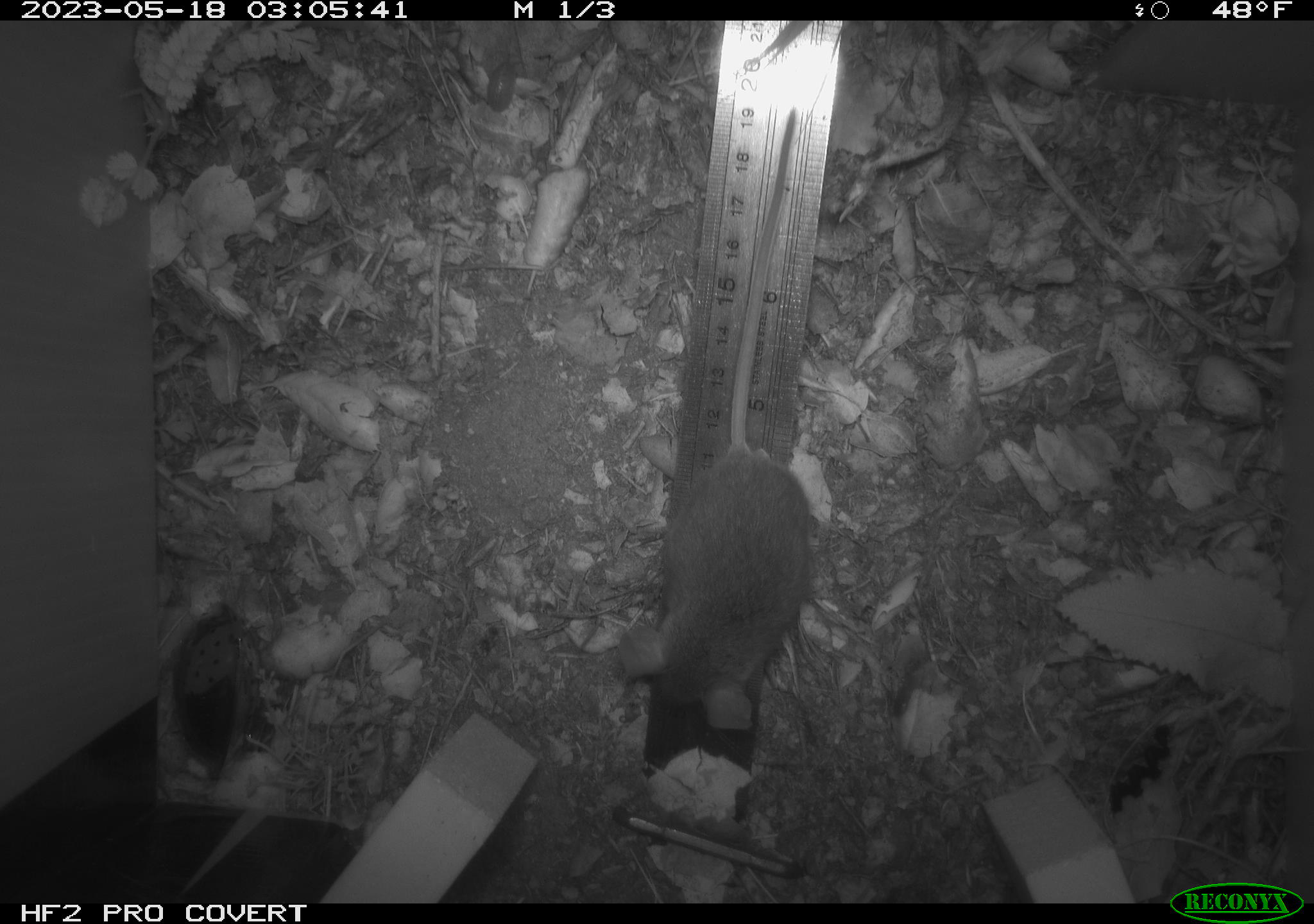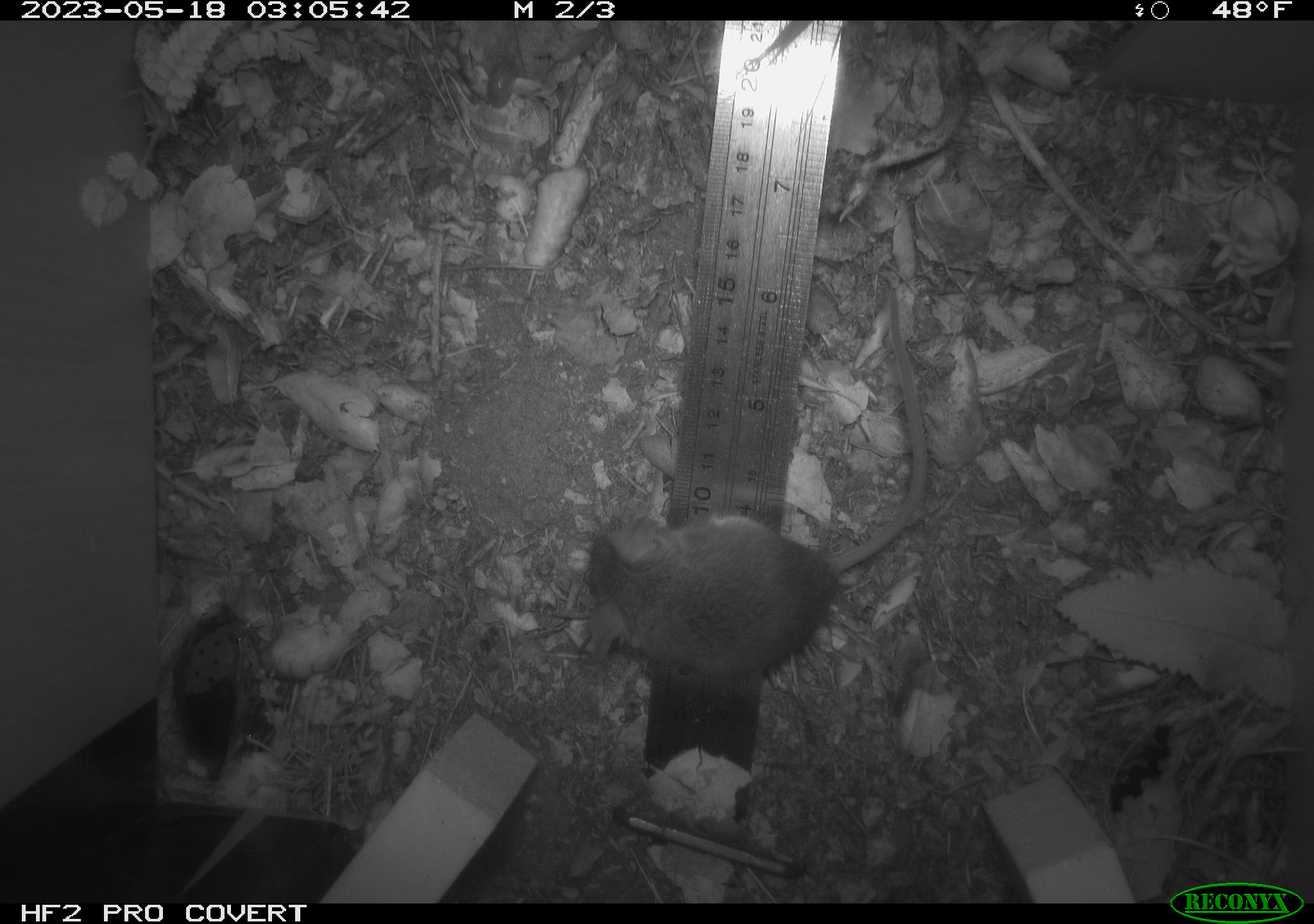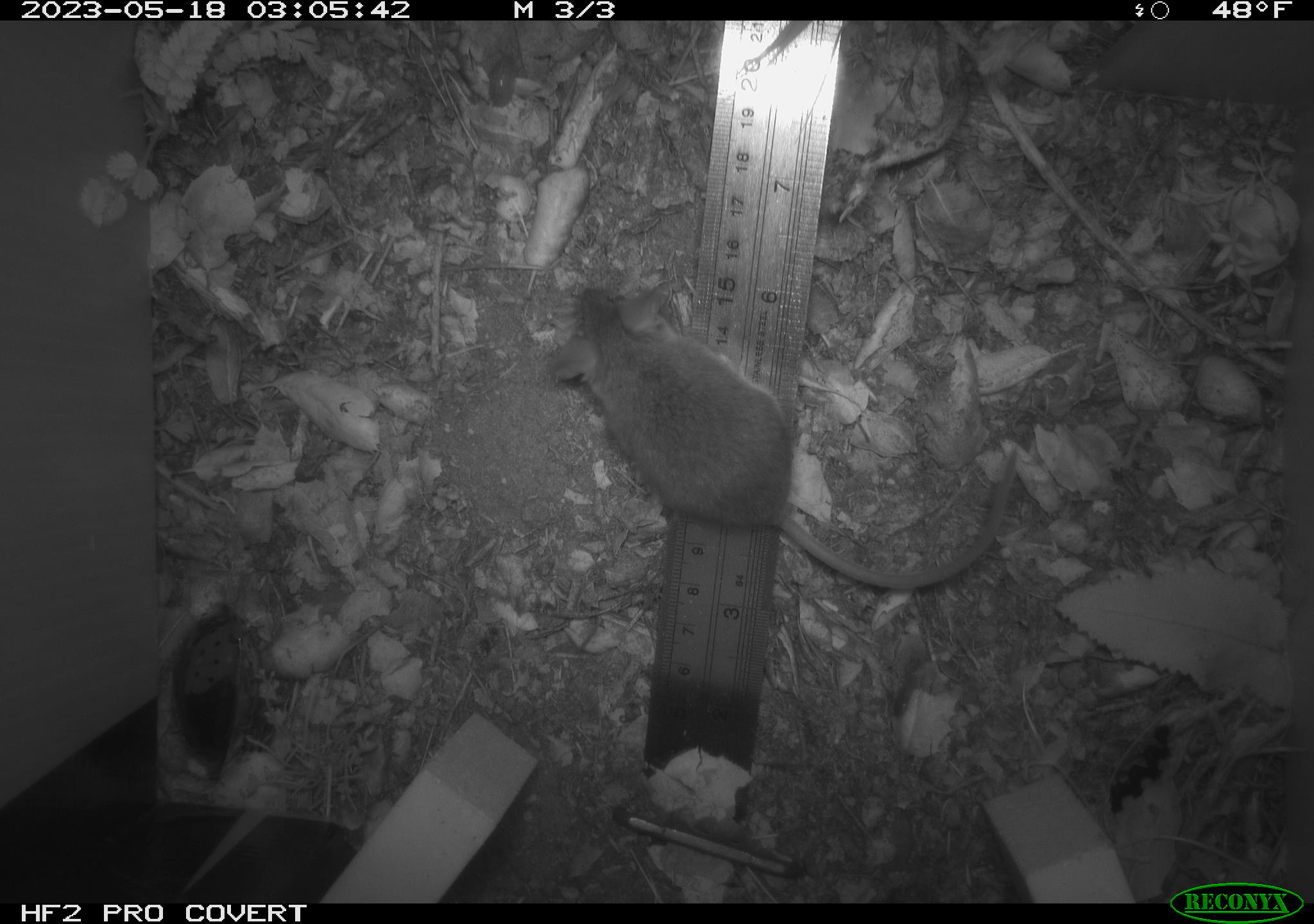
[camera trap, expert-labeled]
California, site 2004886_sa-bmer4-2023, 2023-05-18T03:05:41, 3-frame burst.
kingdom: Animalia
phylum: Chordata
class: Mammalia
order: Rodentia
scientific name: Rodentia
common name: mouse species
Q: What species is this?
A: Mouse species (Rodentia).